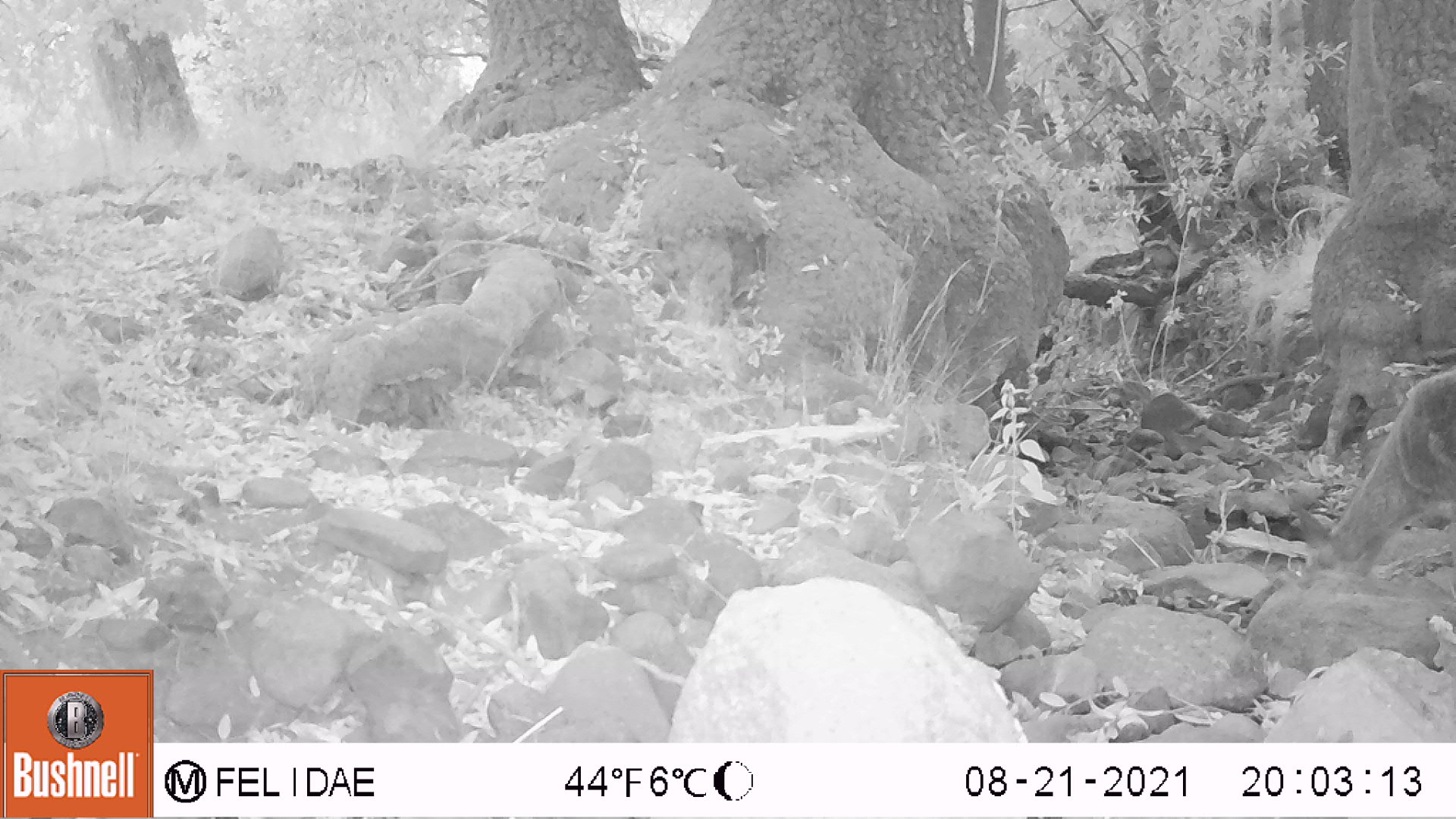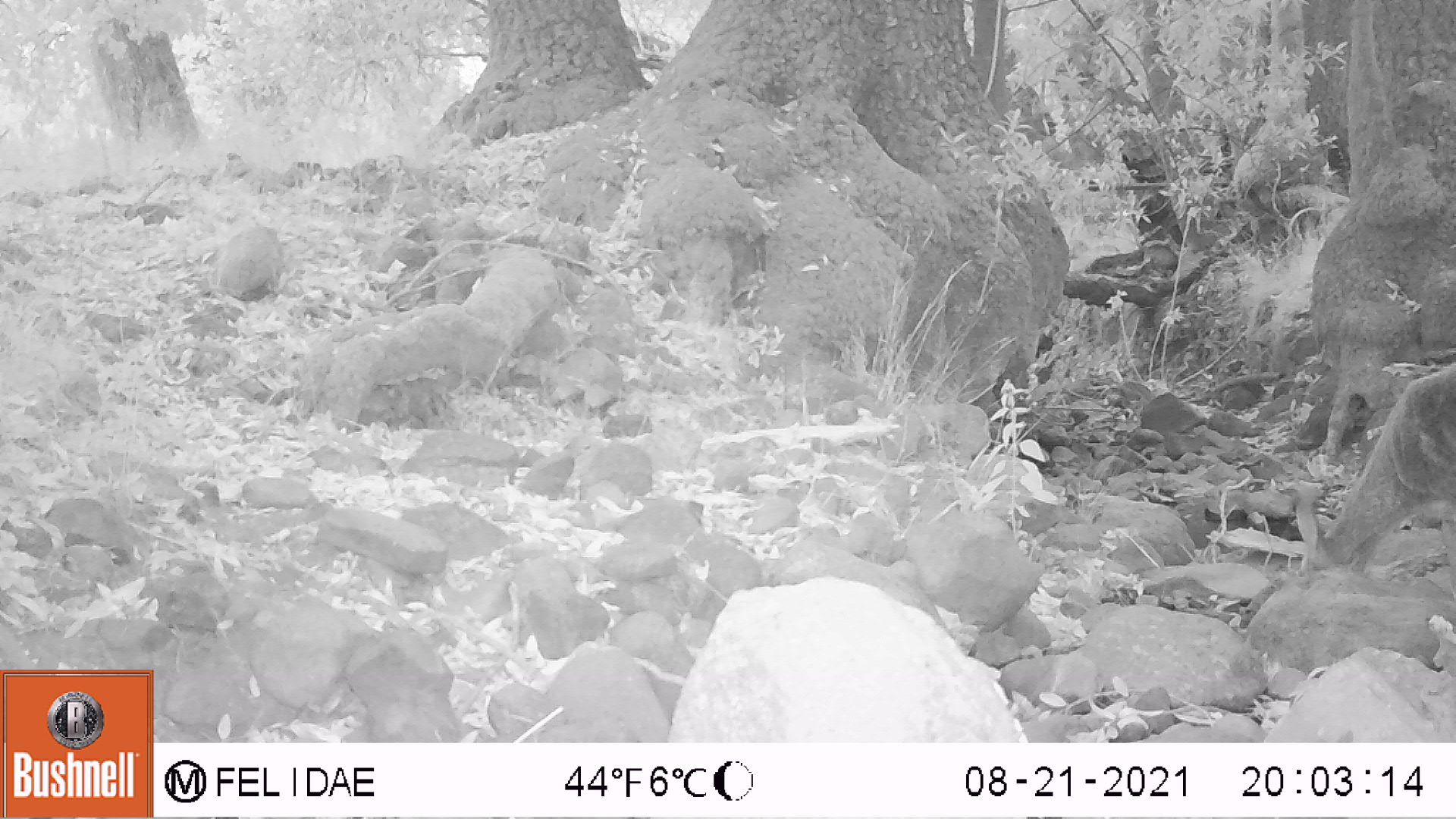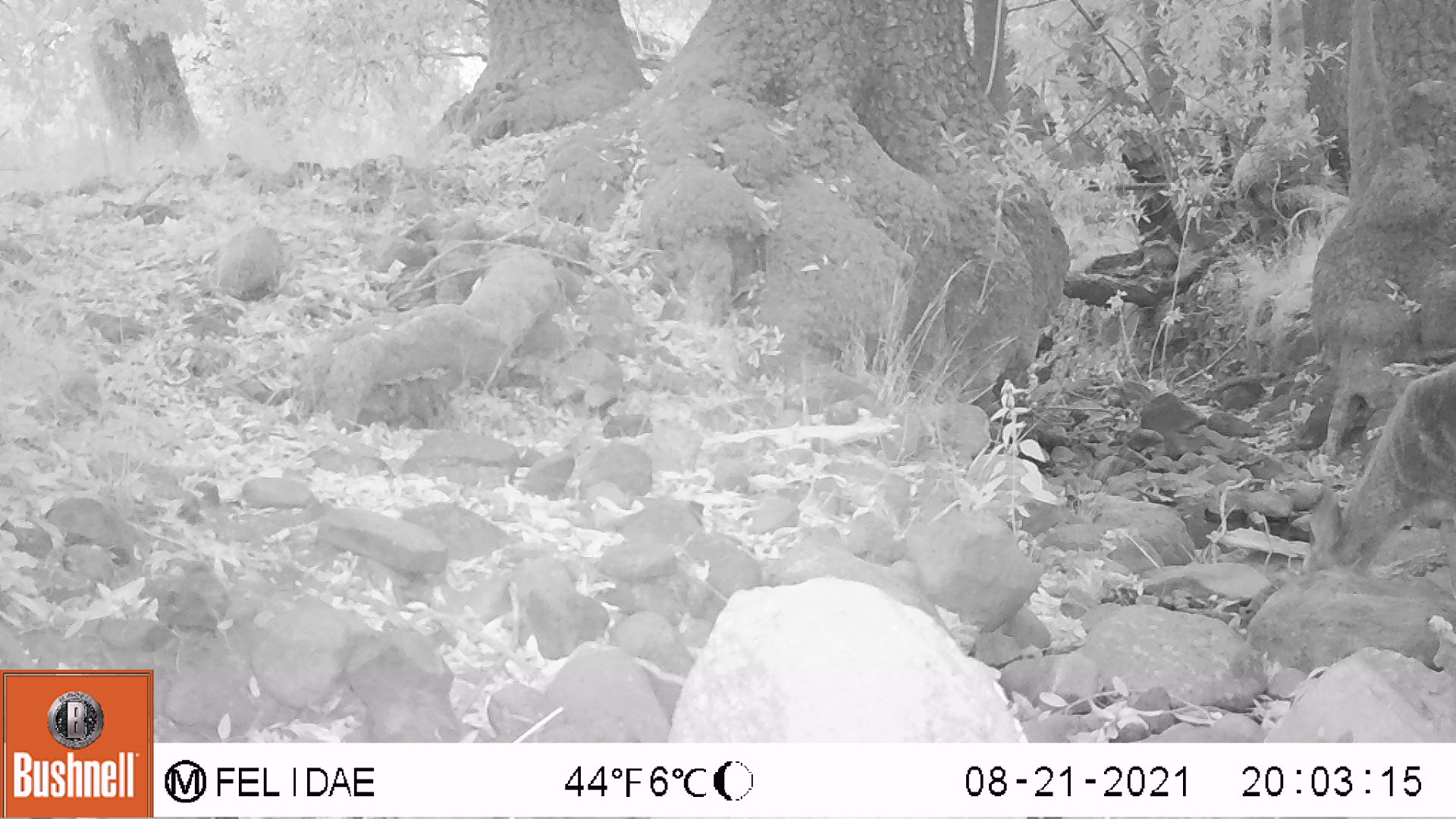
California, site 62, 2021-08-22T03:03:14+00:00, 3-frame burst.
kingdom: Animalia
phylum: Chordata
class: Mammalia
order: Artiodactyla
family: Cervidae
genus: Odocoileus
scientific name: Odocoileus hemionus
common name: mule deer